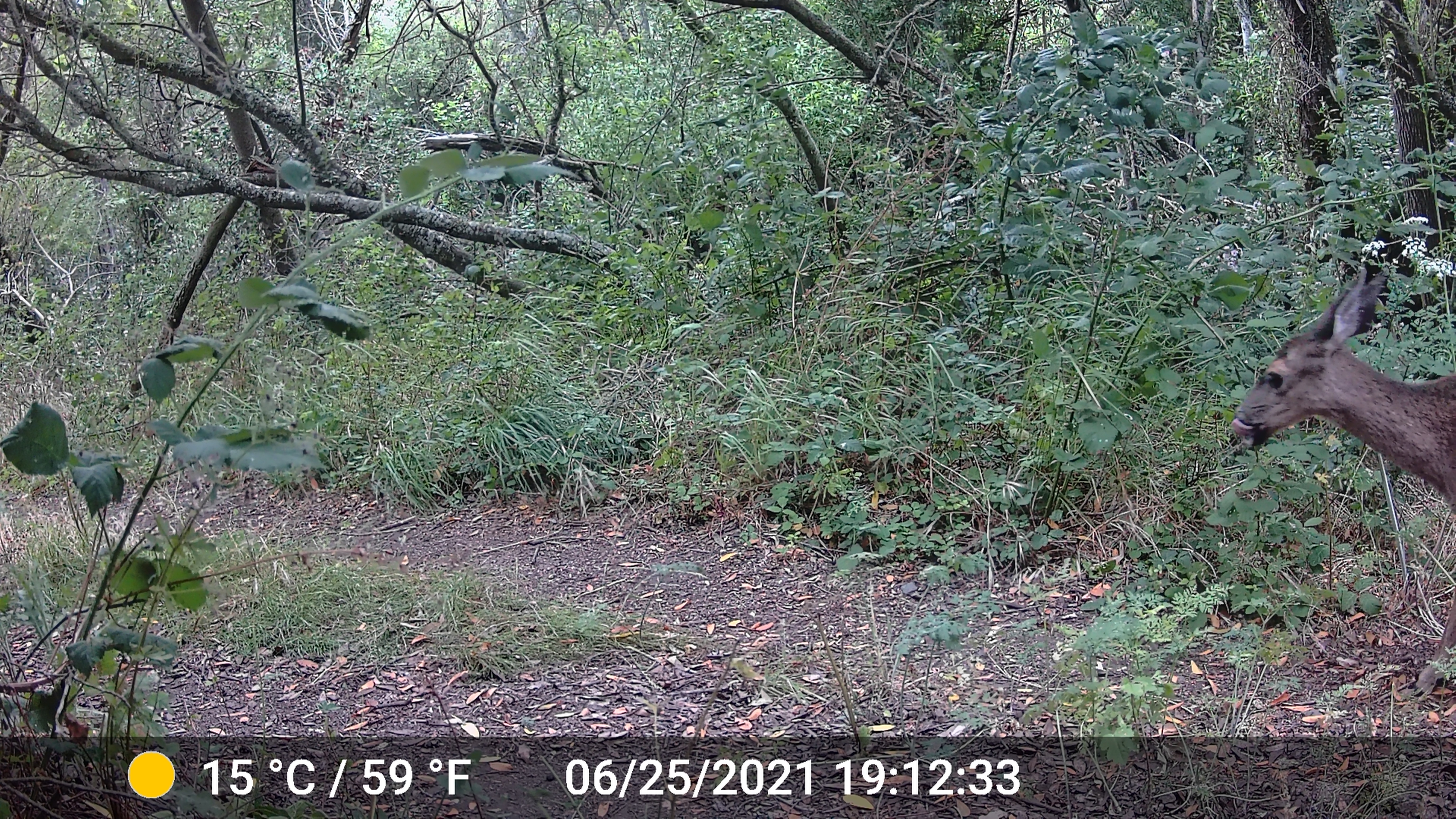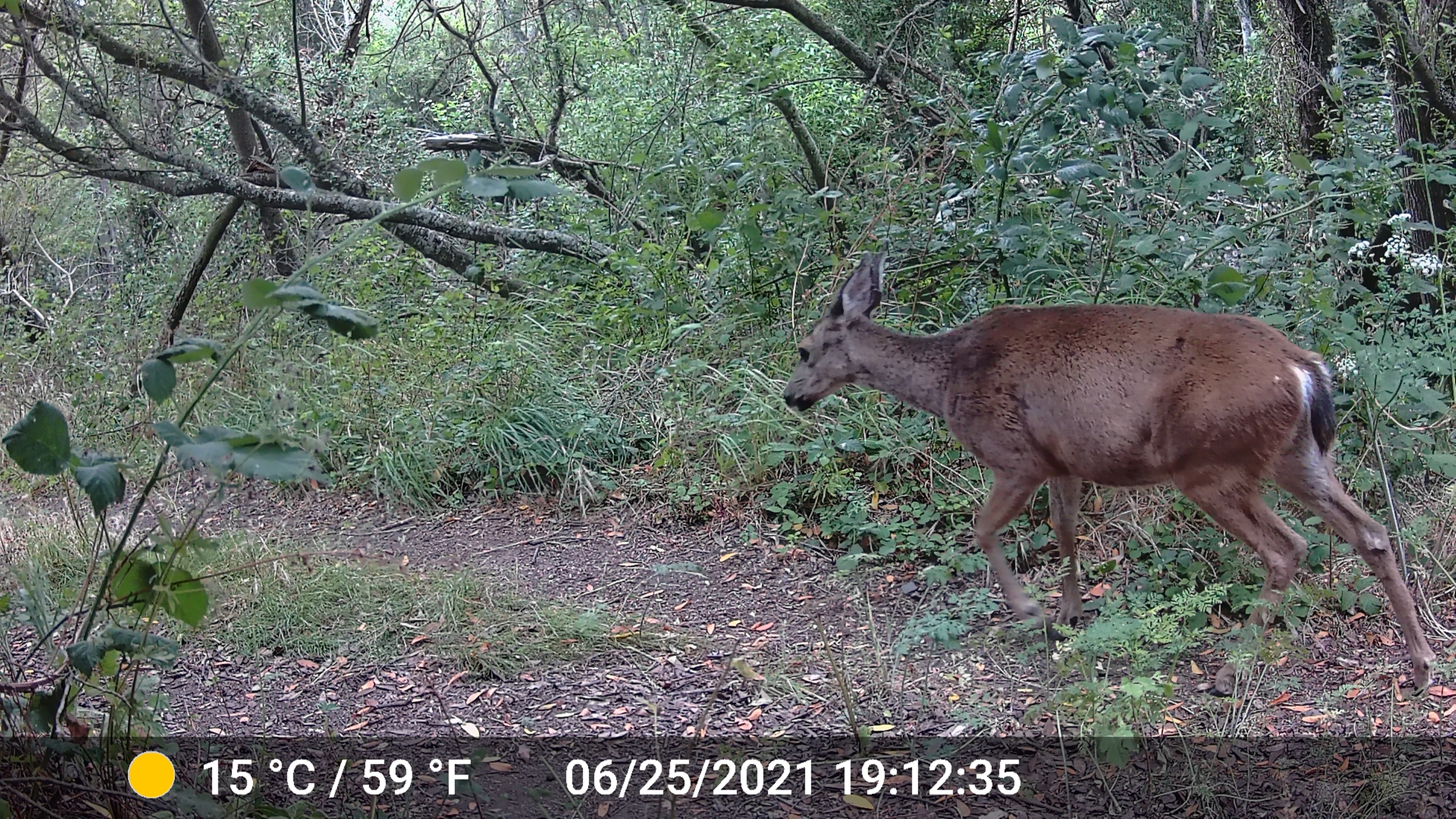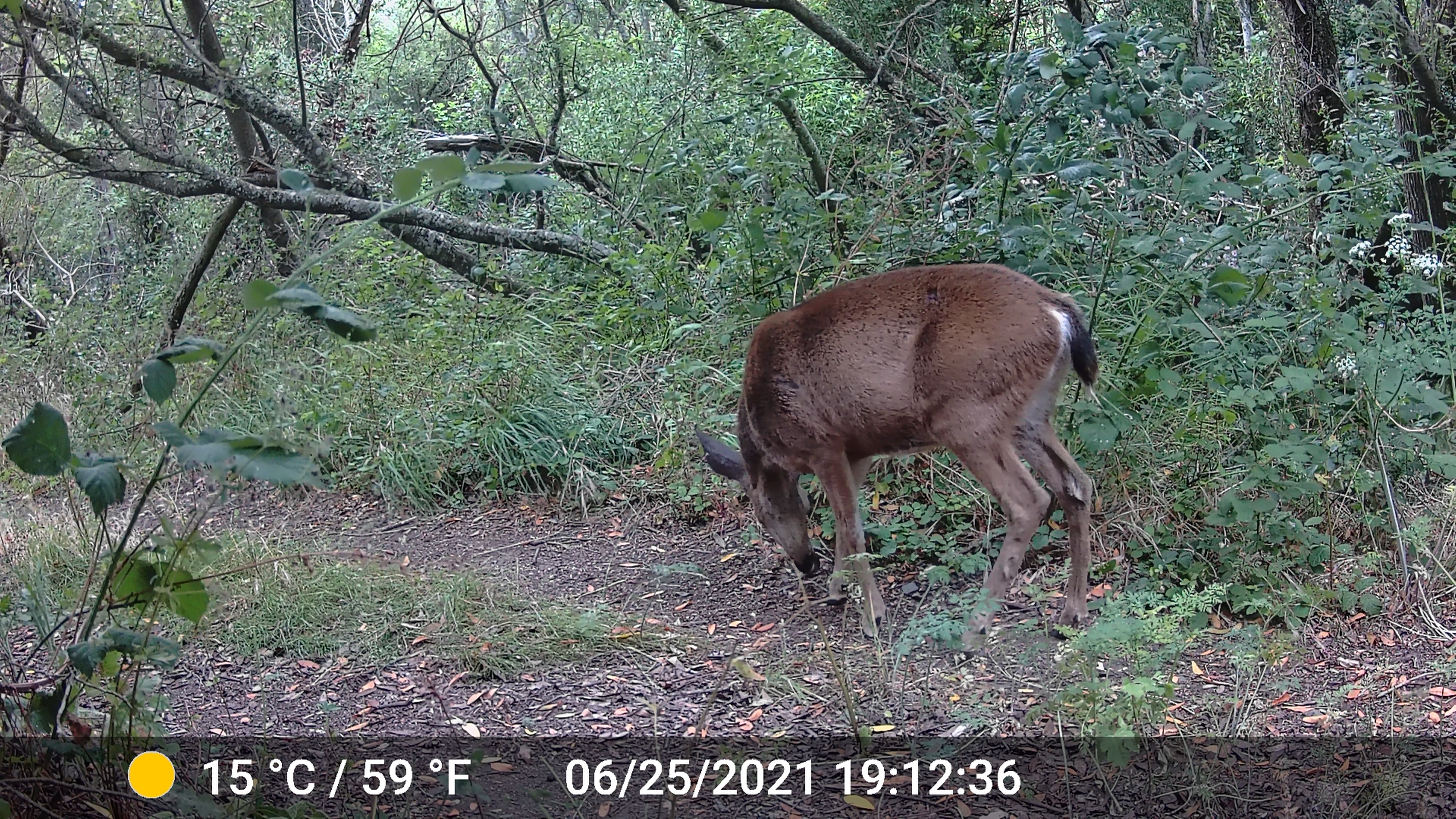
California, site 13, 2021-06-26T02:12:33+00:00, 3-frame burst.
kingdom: Animalia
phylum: Chordata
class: Mammalia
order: Artiodactyla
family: Cervidae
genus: Odocoileus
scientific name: Odocoileus hemionus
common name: mule deer